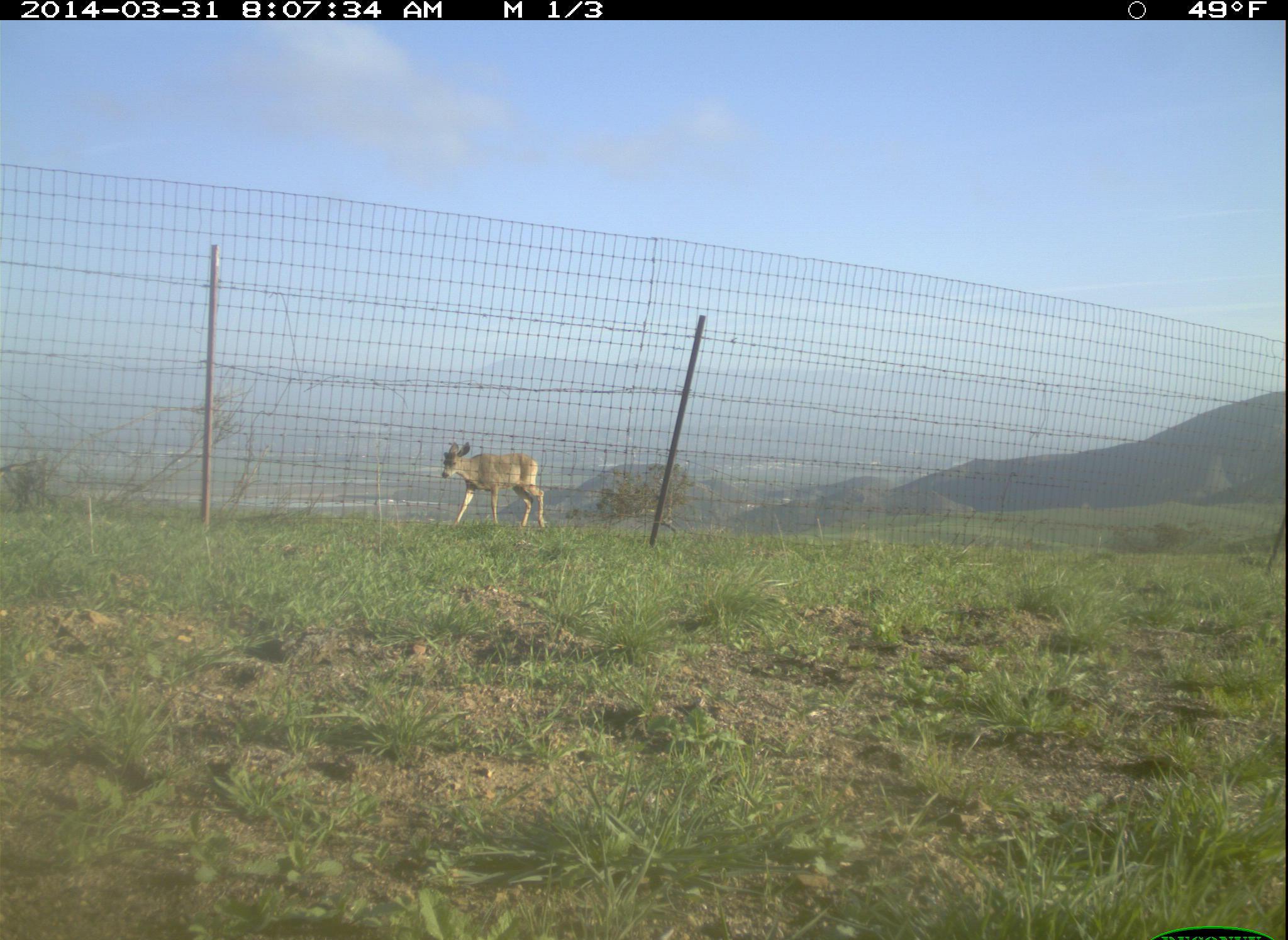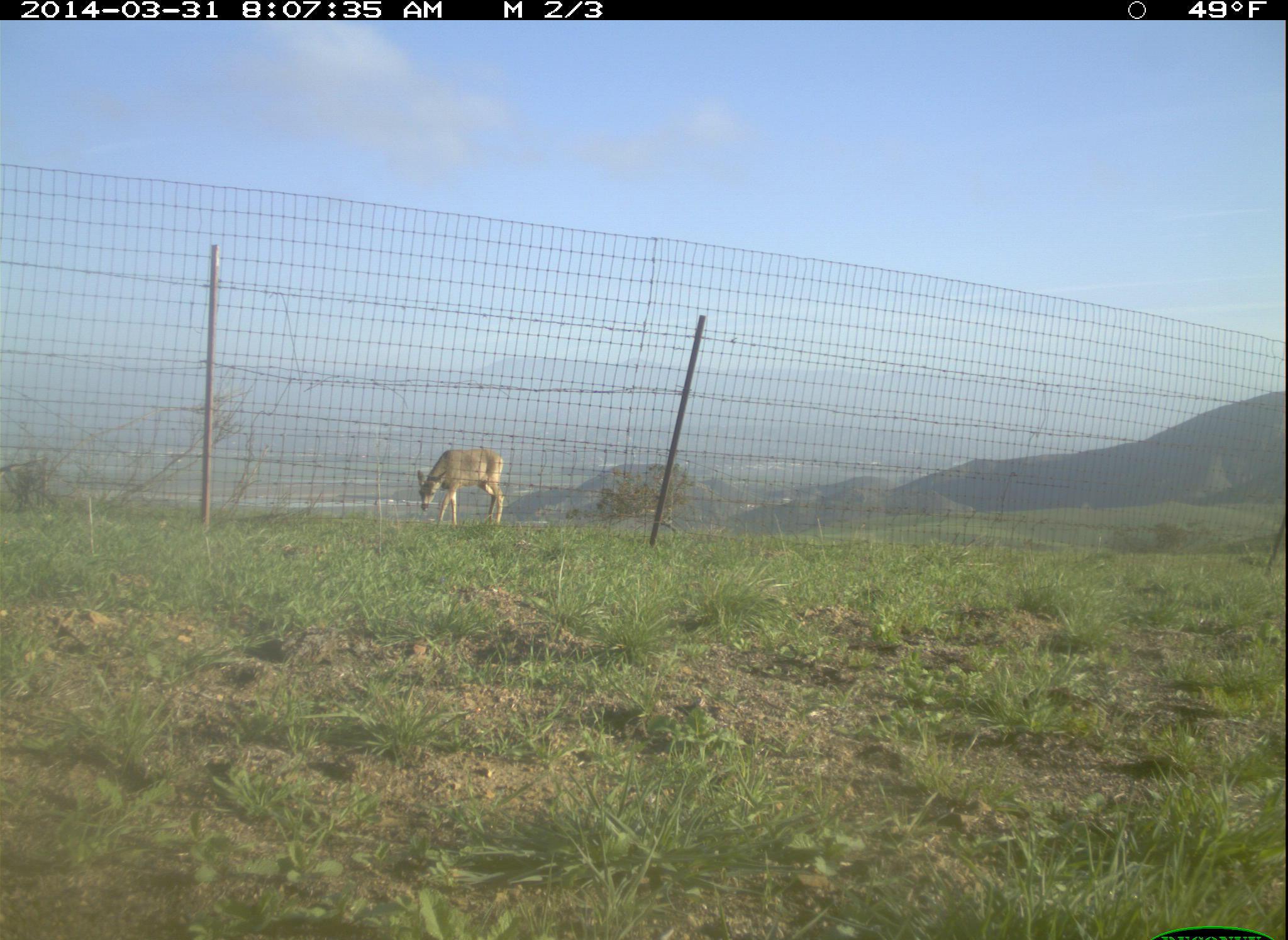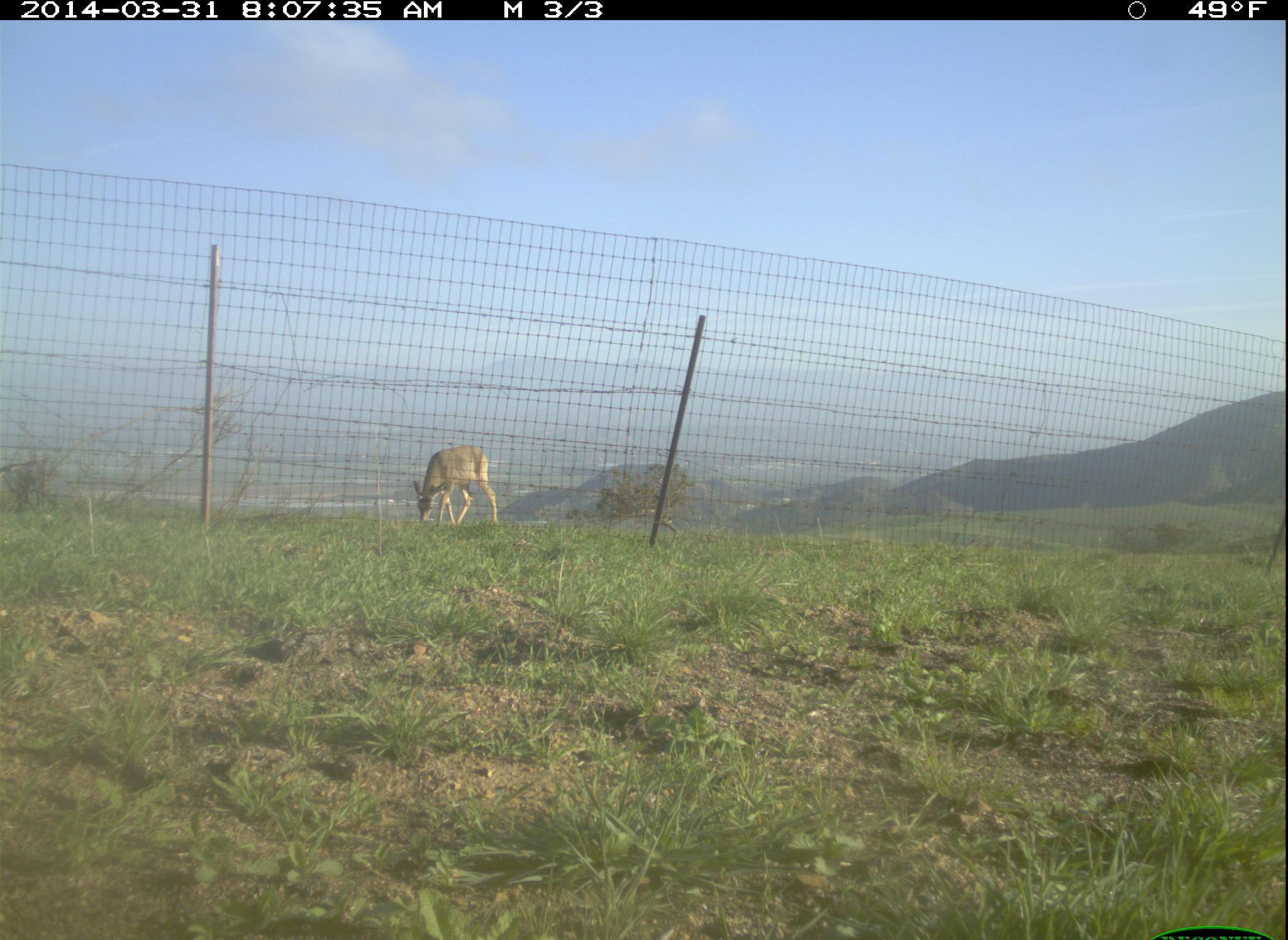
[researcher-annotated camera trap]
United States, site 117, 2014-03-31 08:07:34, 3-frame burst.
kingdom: Animalia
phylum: Chordata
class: Mammalia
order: Artiodactyla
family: Cervidae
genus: Odocoileus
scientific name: Odocoileus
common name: deer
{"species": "deer (Odocoileus)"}